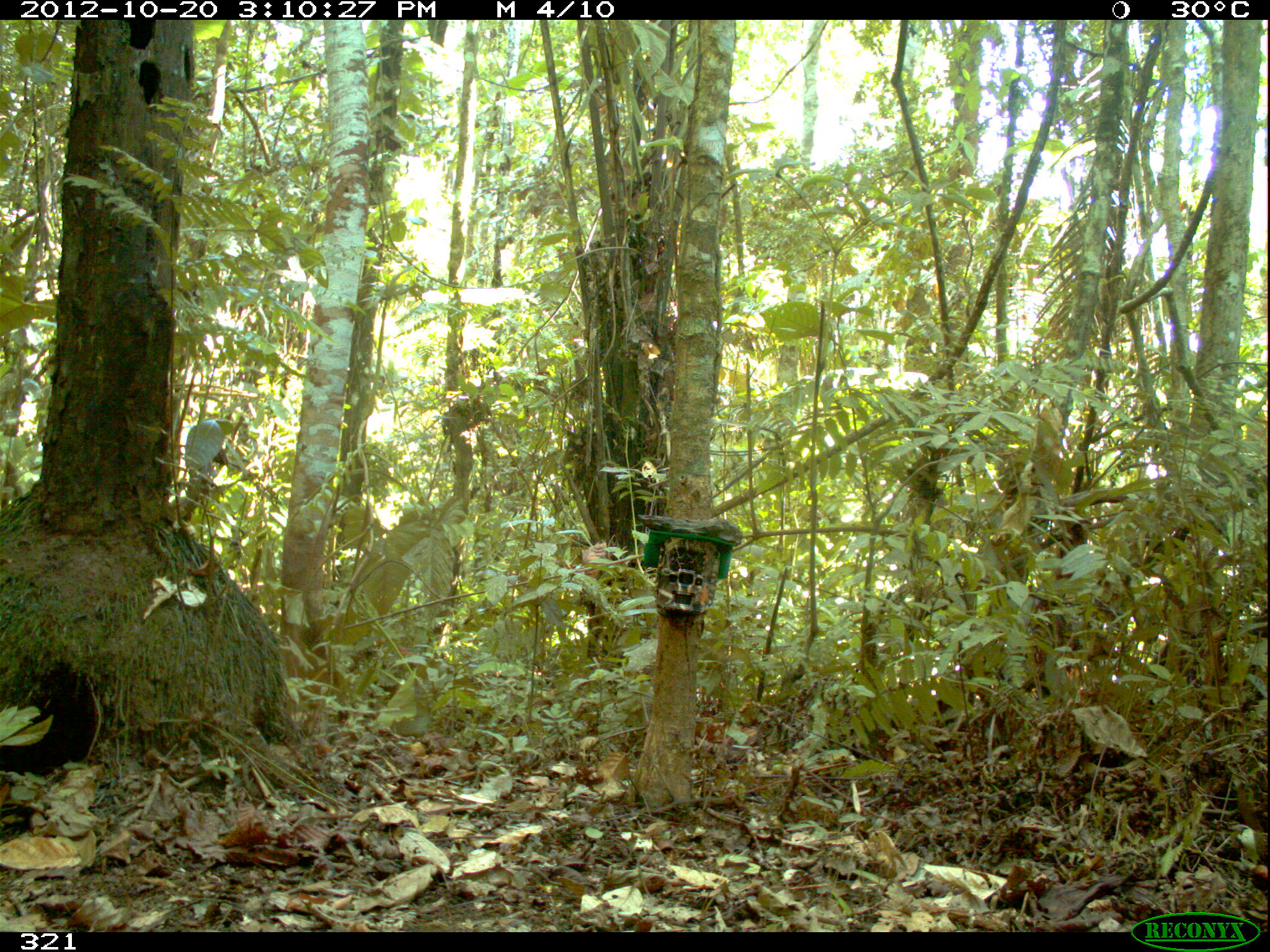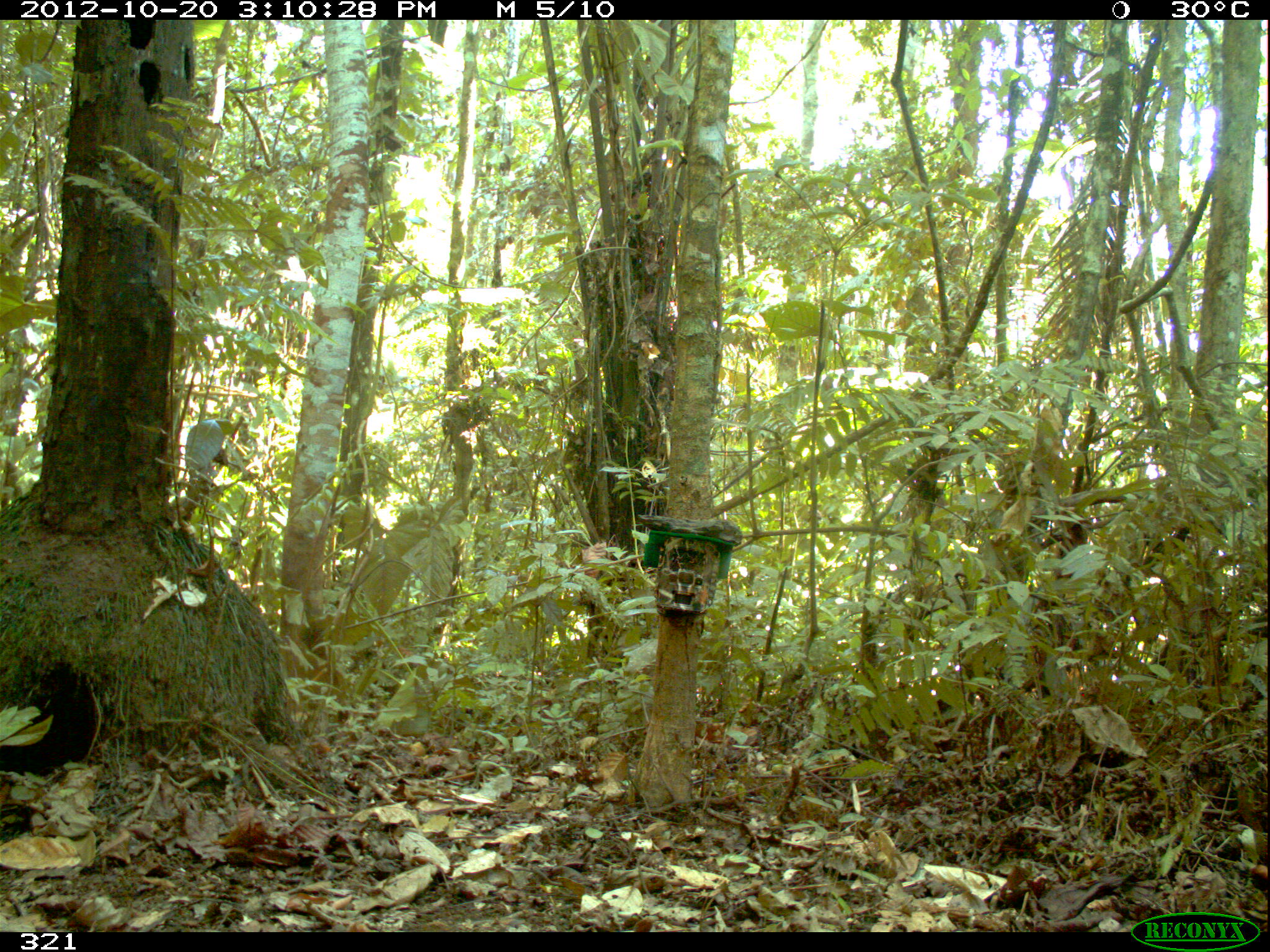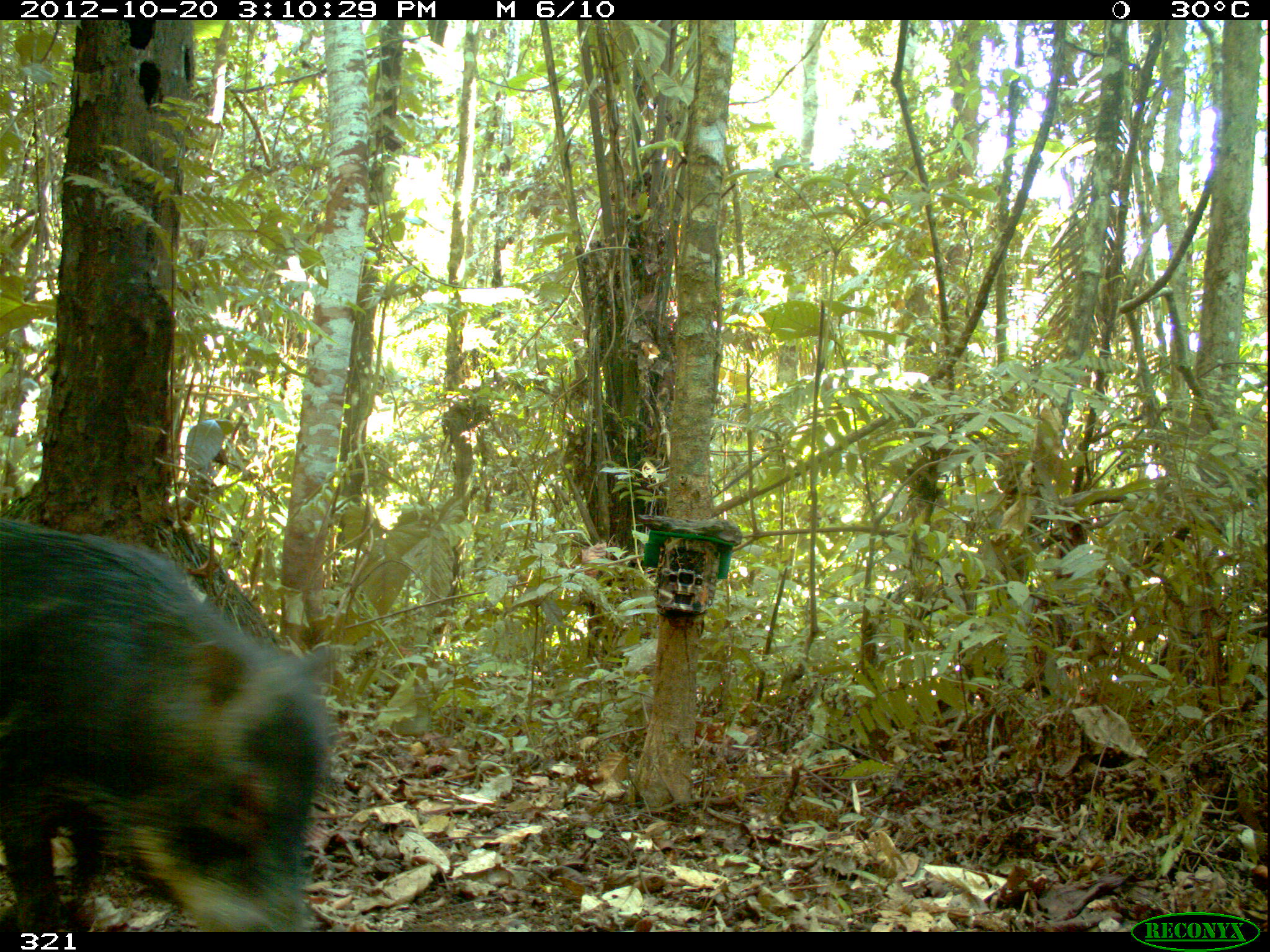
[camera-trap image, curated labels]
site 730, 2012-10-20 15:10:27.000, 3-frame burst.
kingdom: Animalia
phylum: Chordata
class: Mammalia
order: Artiodactyla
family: Tayassuidae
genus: Tayassu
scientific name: Tayassu pecari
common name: white-lipped peccary